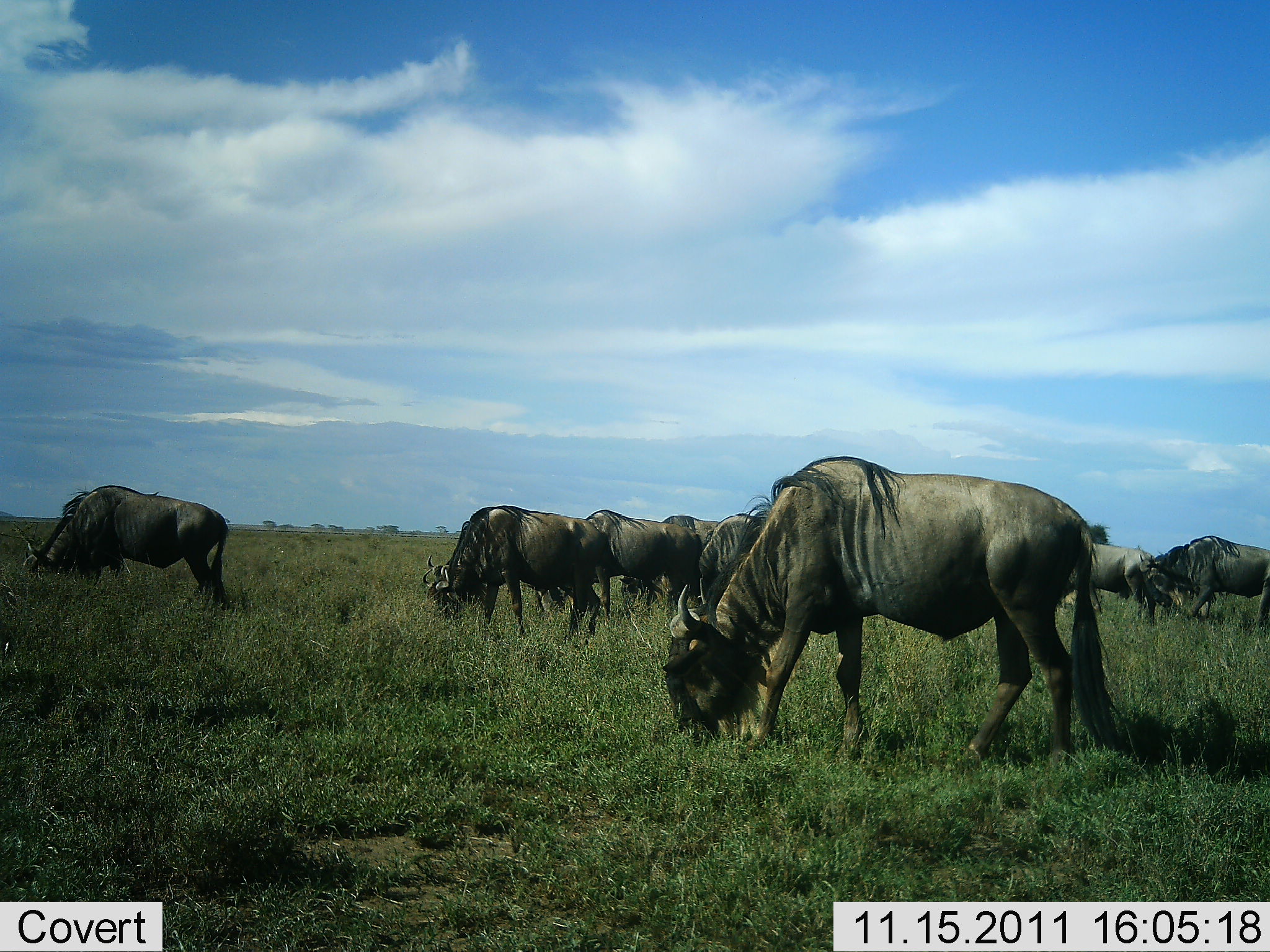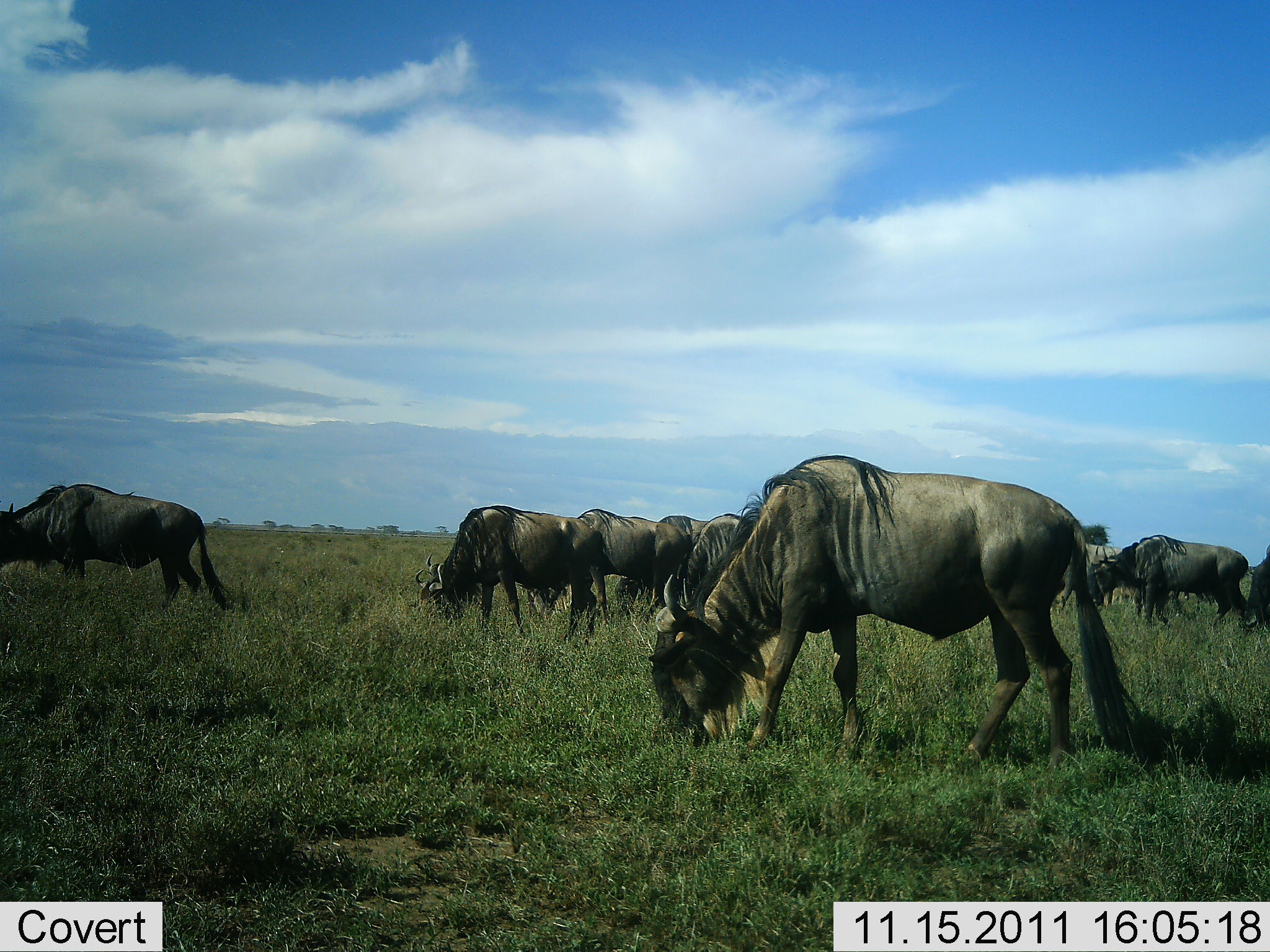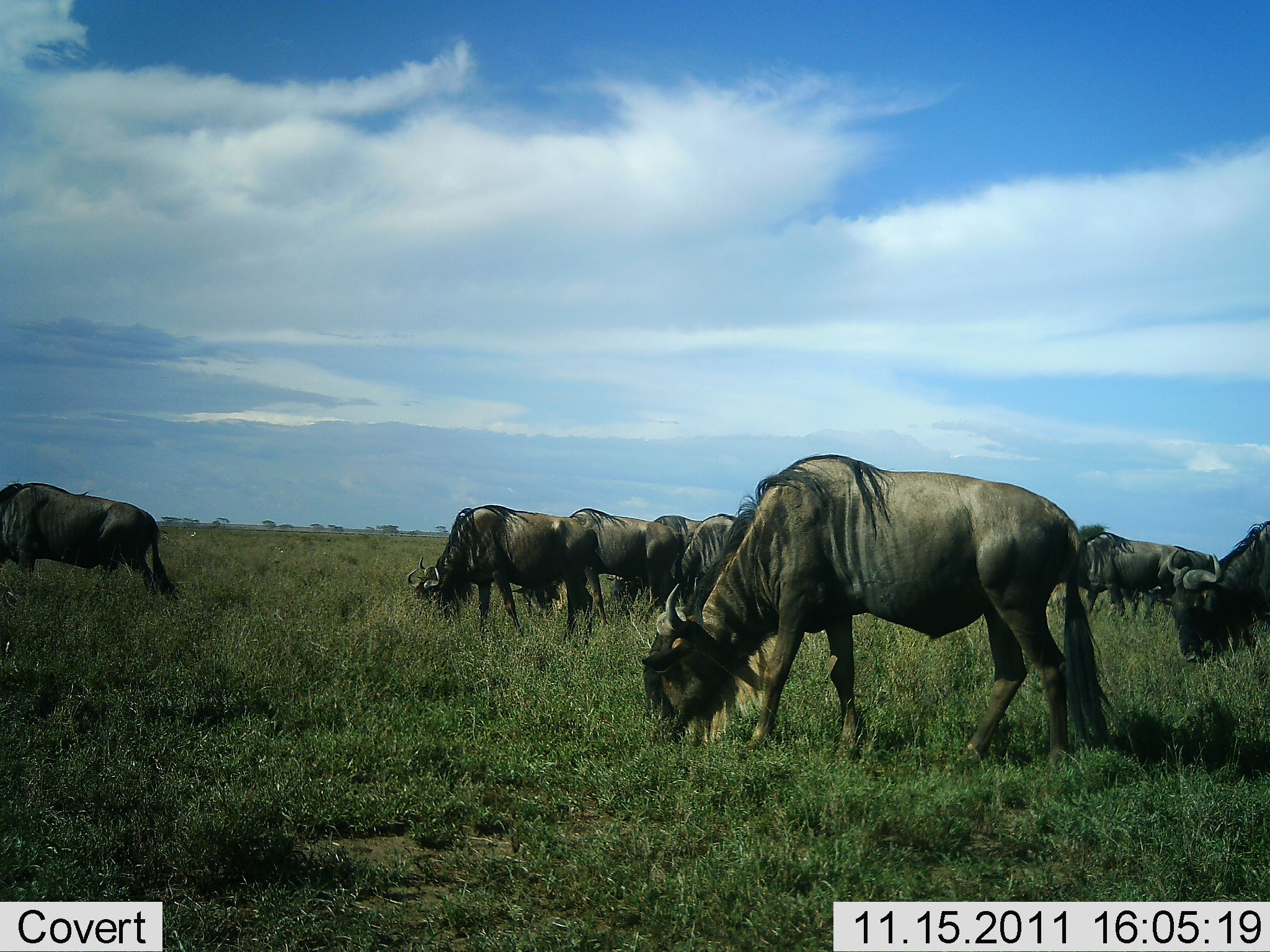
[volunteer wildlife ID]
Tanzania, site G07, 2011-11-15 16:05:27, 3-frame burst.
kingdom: Animalia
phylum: Chordata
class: Mammalia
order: Artiodactyla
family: Bovidae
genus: Connochaetes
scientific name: Connochaetes taurinus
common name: blue wildebeest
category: wildebeest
Wildebeest (blue wildebeest) (Connochaetes taurinus), count 9. Behavior (volunteer vote fractions): standing 25%, resting 0%, moving 19%, interacting 0%. Young present (vote fraction): 0%. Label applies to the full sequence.